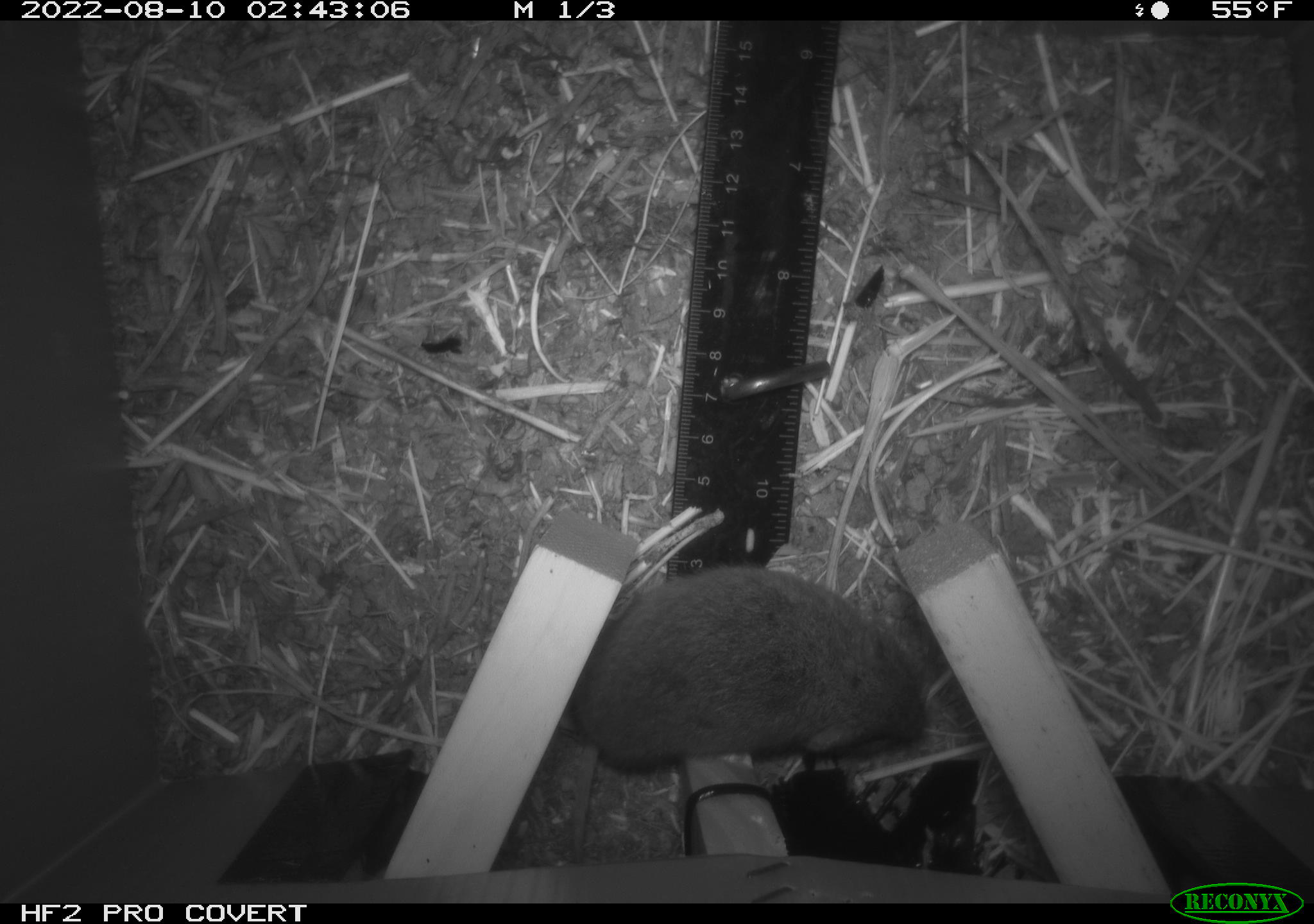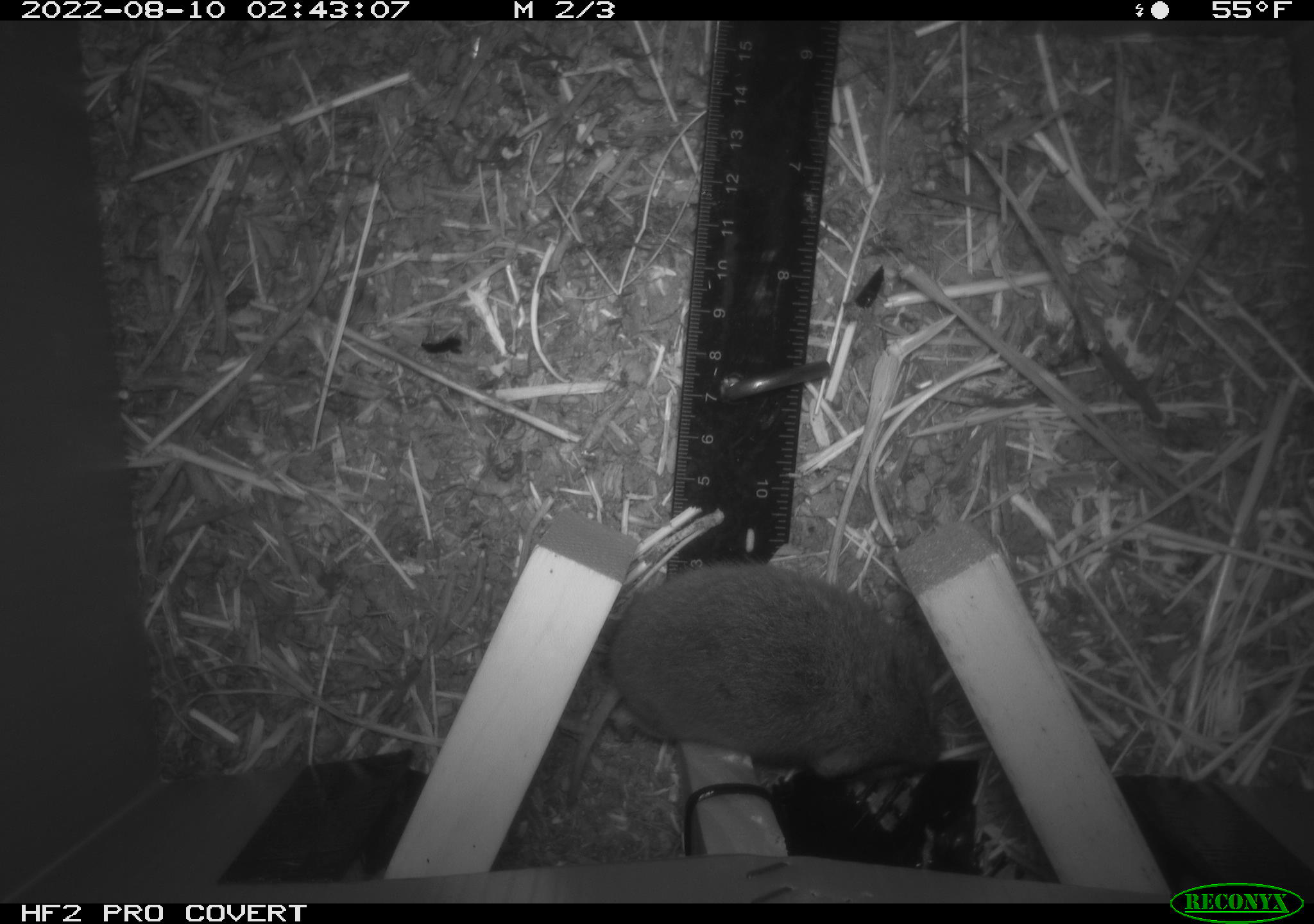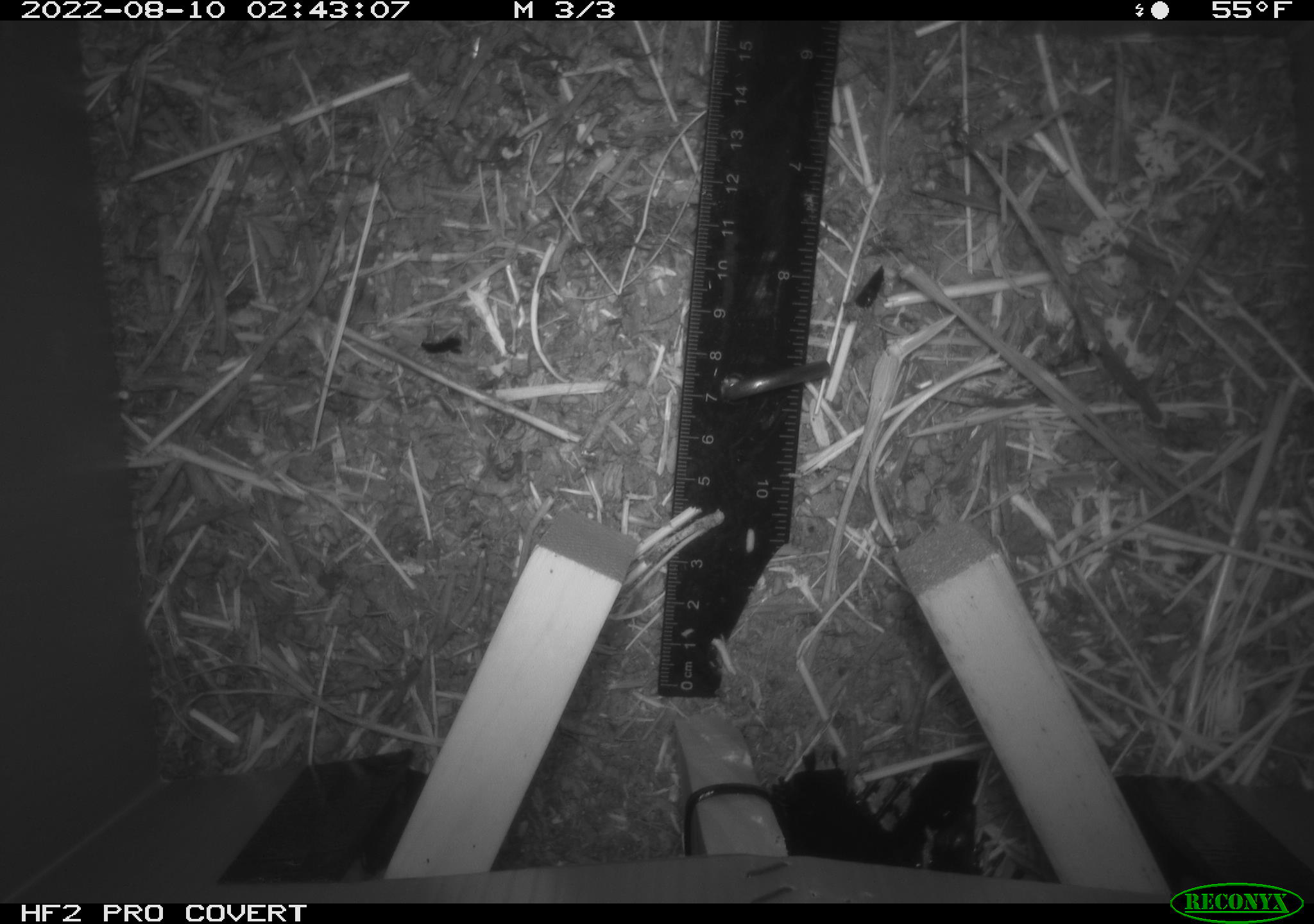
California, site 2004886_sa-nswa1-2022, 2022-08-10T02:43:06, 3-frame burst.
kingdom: Animalia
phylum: Chordata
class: Mammalia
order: Rodentia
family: Cricetidae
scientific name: Cricetidae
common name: hamsters, voles, lemmings, and allies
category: cricetidae family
Cricetidae family (hamsters, voles, lemmings, and allies) (Cricetidae).